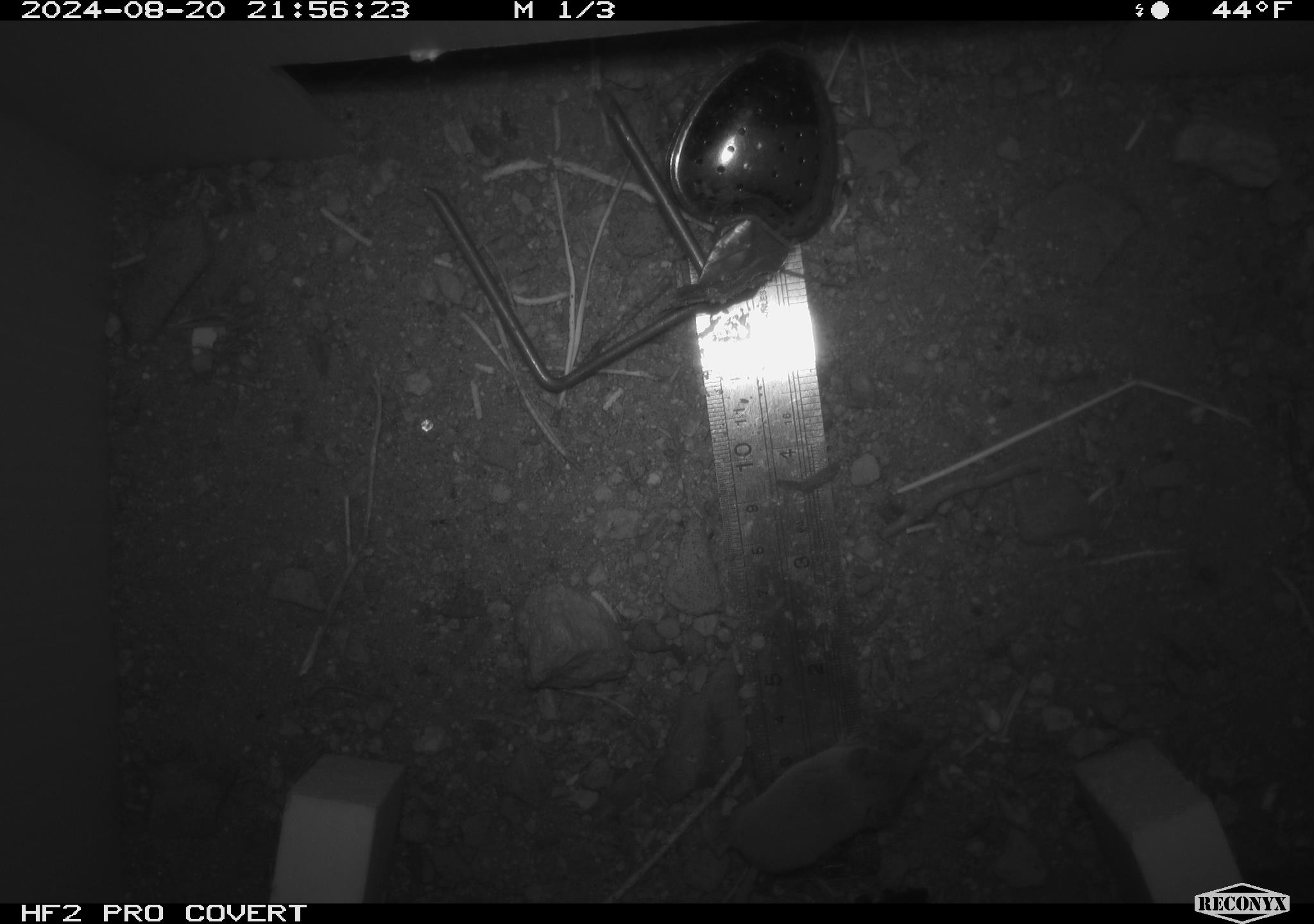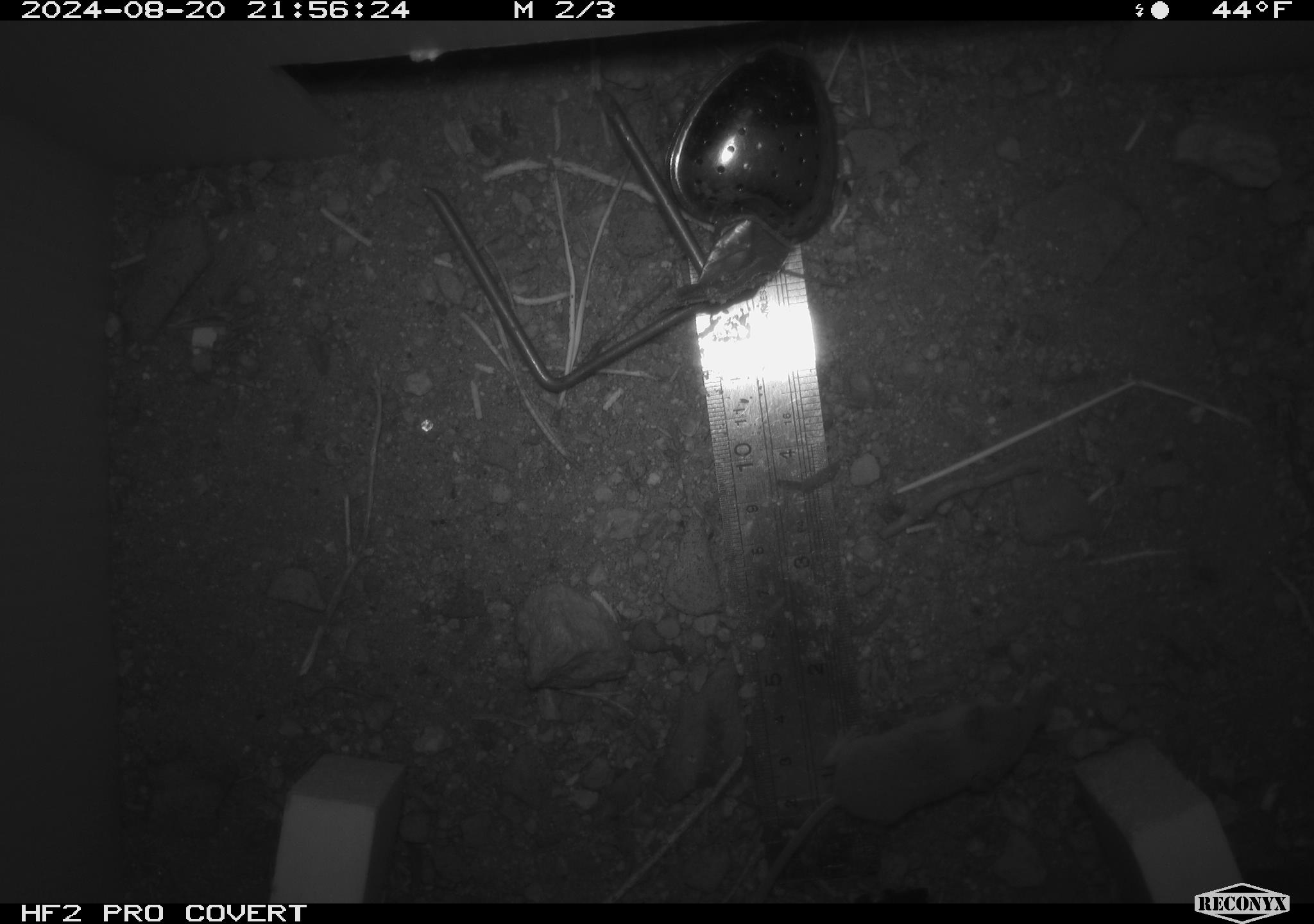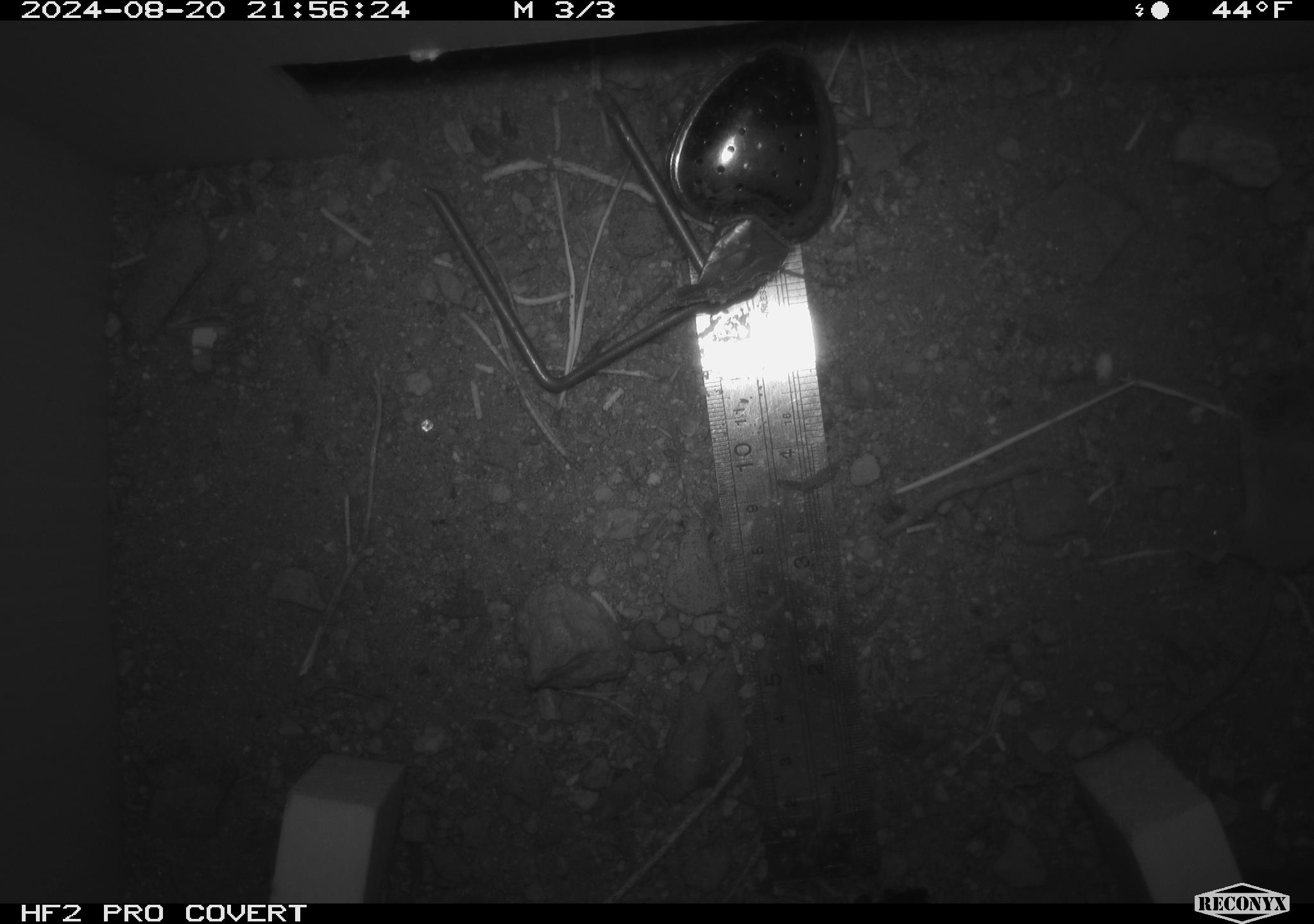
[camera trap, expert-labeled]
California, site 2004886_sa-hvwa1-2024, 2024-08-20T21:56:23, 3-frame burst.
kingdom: Animalia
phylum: Chordata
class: Mammalia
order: Eulipotyphla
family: Soricidae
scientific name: Soricidae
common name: shrews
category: soricidae family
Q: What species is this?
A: Soricidae family (shrews) (Soricidae).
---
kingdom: Animalia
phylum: Chordata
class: Mammalia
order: Rodentia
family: Sciuridae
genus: Neotamias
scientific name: Neotamias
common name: western chipmunks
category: neotamias species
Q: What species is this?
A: Neotamias species (western chipmunks) (Neotamias).